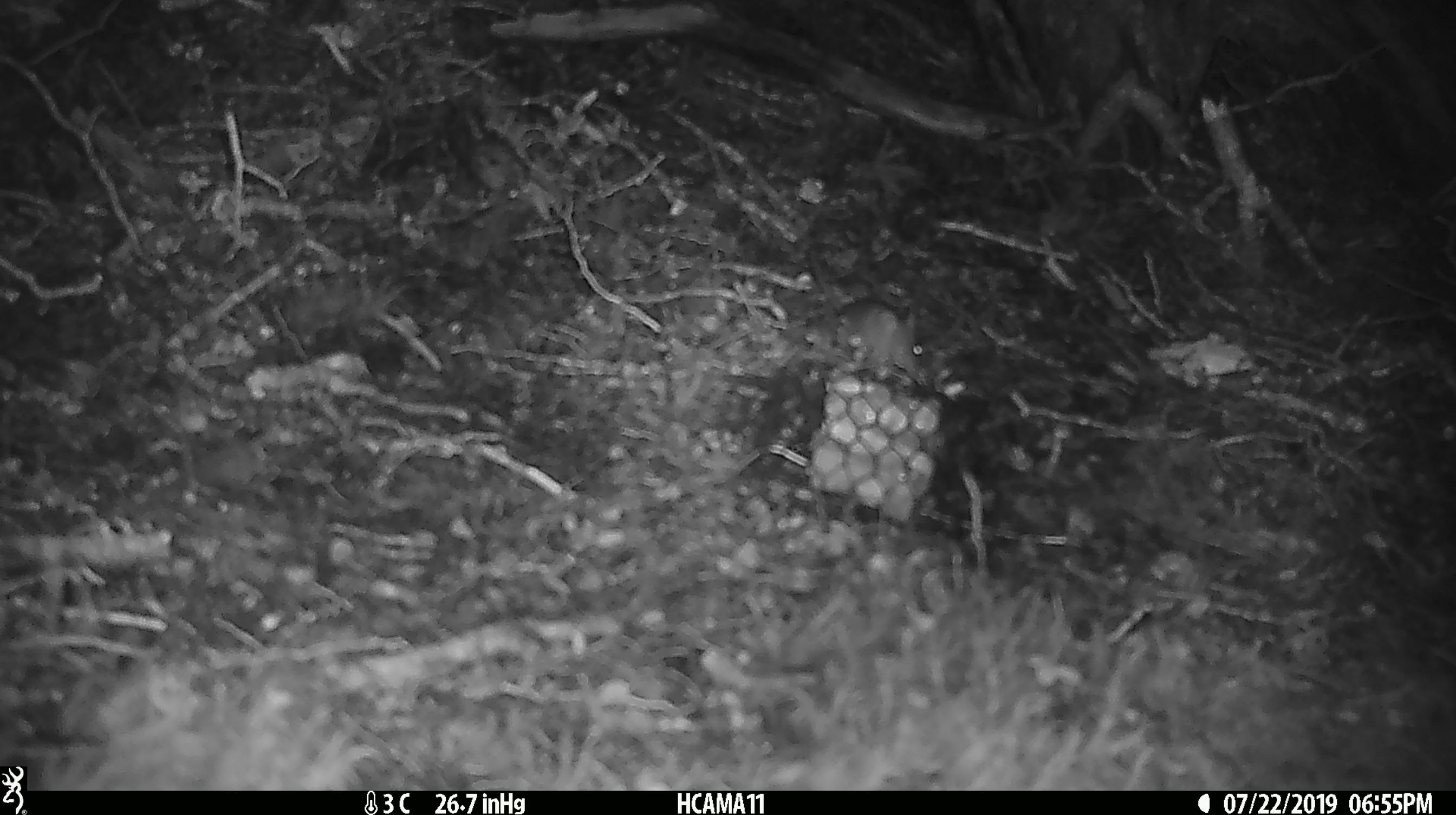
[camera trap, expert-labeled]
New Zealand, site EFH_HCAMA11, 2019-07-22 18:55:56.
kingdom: Animalia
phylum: Chordata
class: Mammalia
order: Rodentia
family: Muridae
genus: Mus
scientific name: Mus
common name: mouse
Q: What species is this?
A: Mouse (Mus).